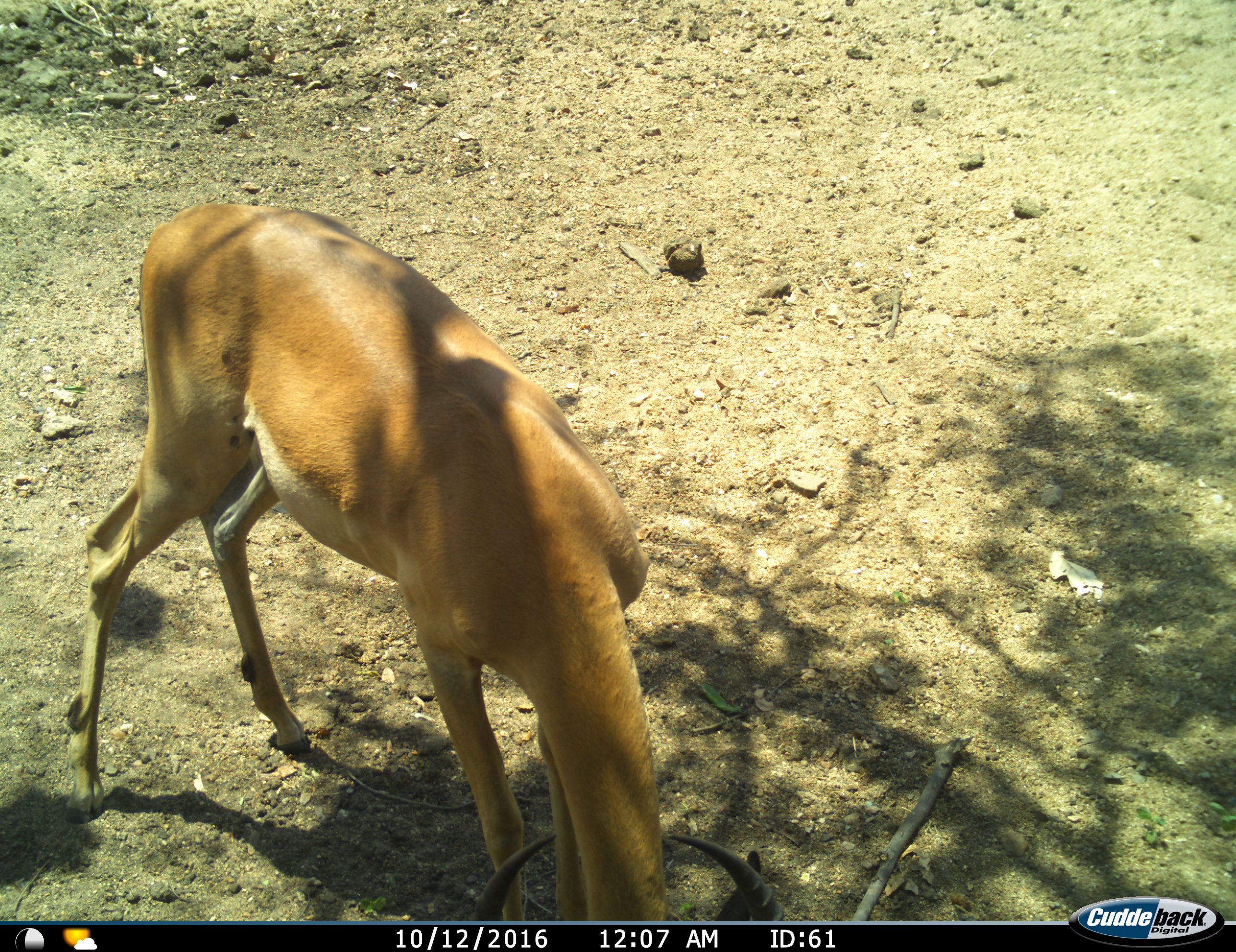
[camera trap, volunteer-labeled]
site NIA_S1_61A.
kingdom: Animalia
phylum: Chordata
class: Mammalia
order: Artiodactyla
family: Bovidae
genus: Aepyceros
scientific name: Aepyceros melampus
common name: impala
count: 1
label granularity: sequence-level